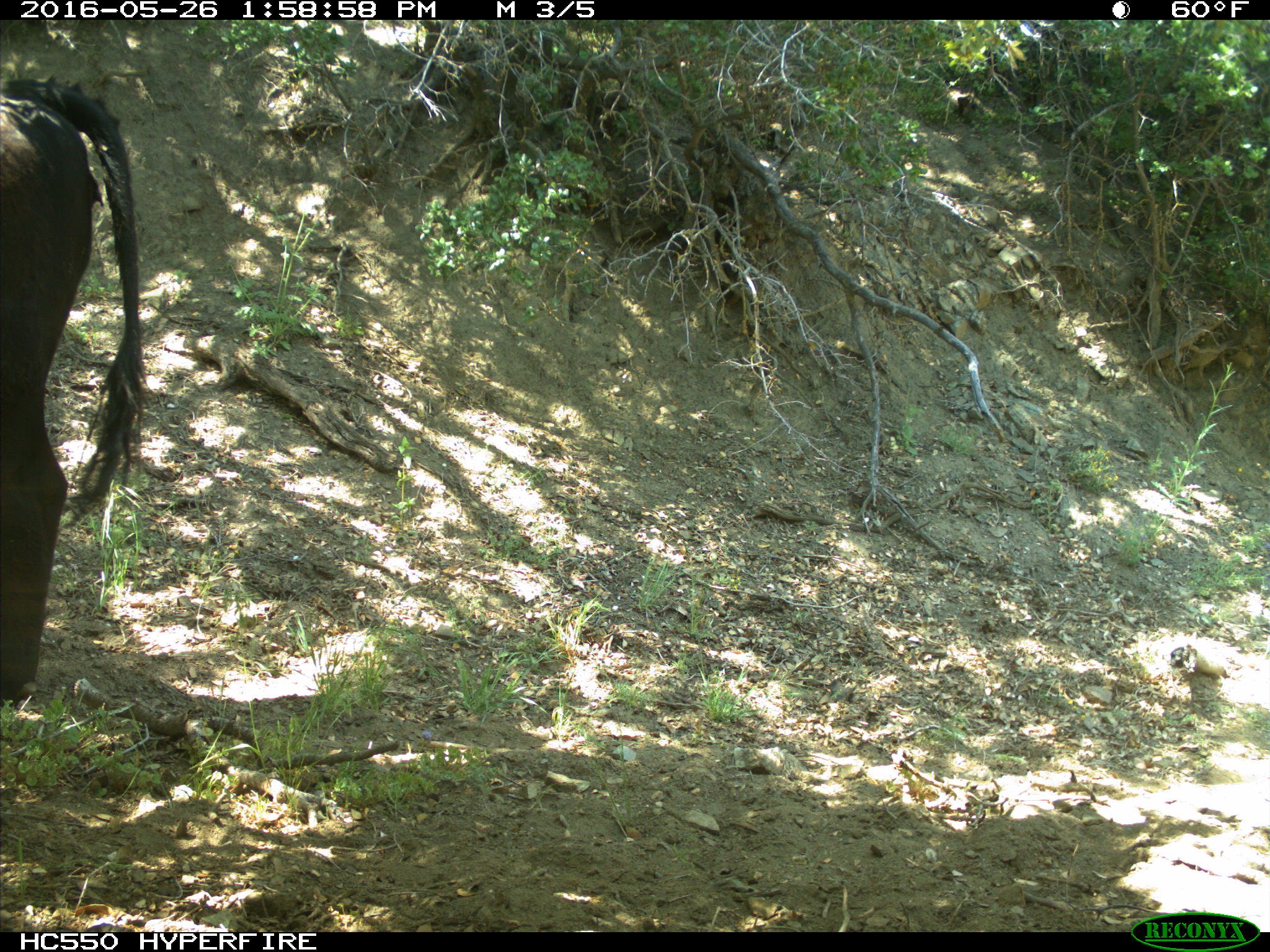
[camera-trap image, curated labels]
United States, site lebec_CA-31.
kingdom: Animalia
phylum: Chordata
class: Mammalia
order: Artiodactyla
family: Bovidae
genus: Bos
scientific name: Bos taurus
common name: domestic cow